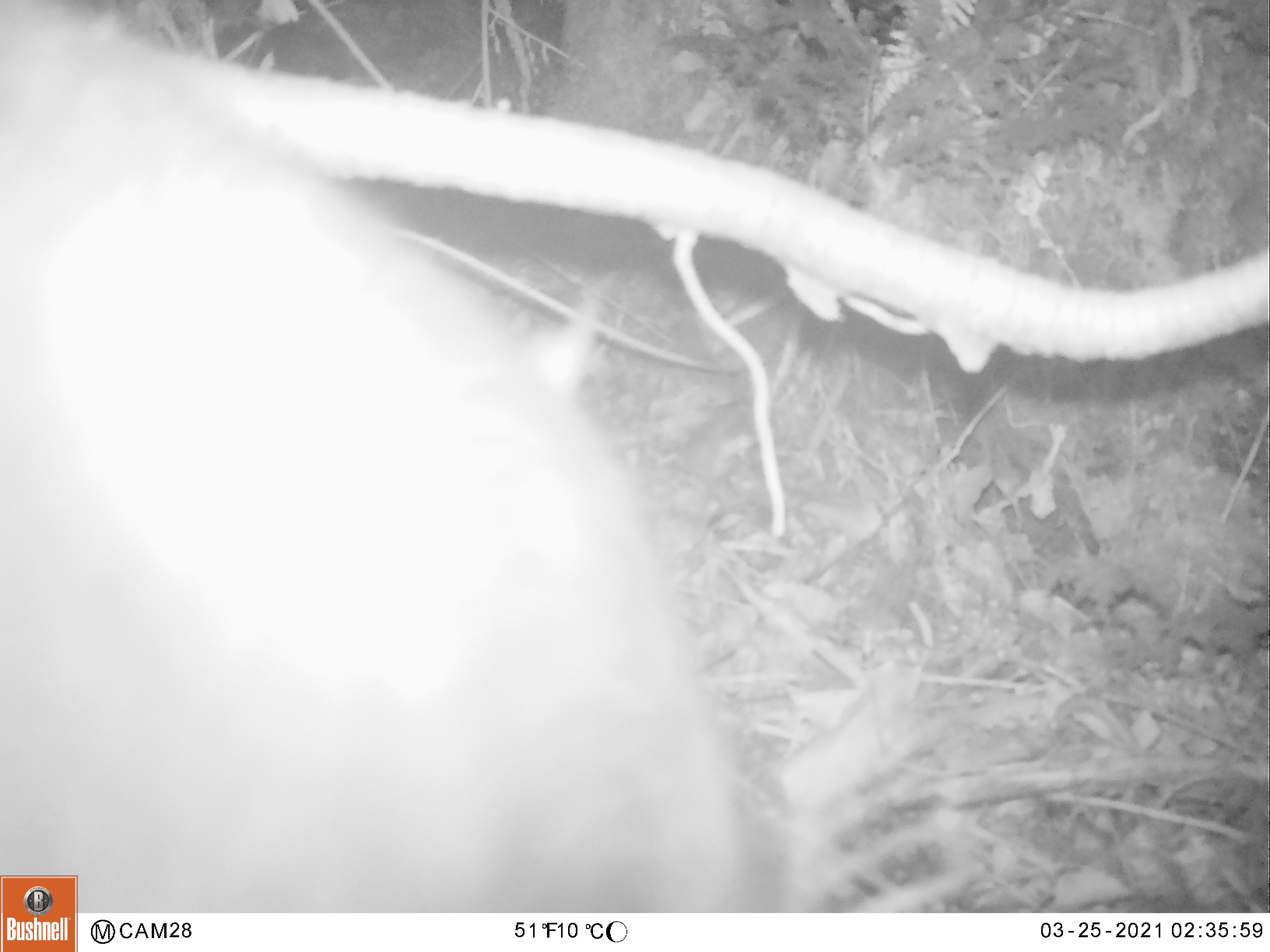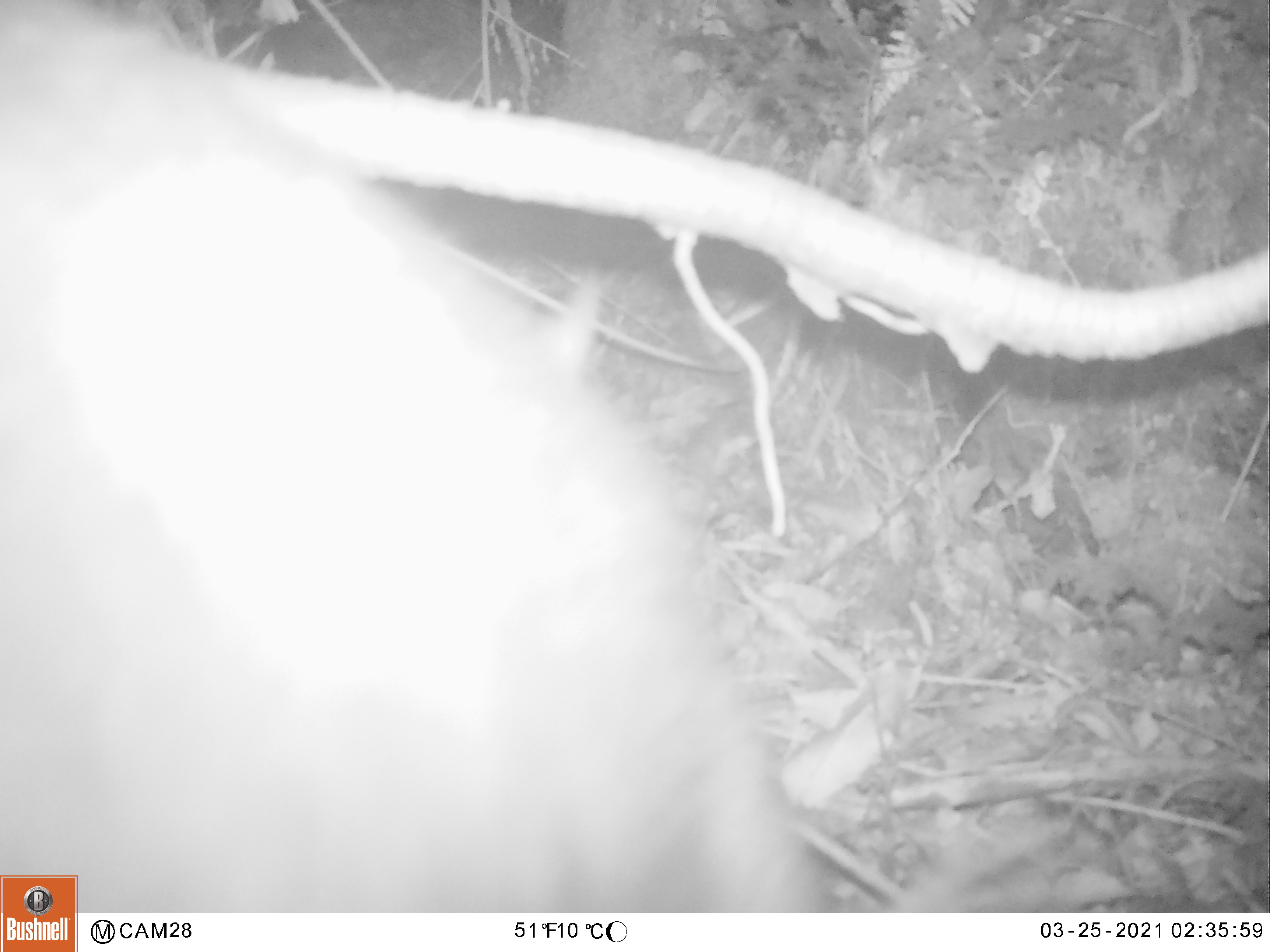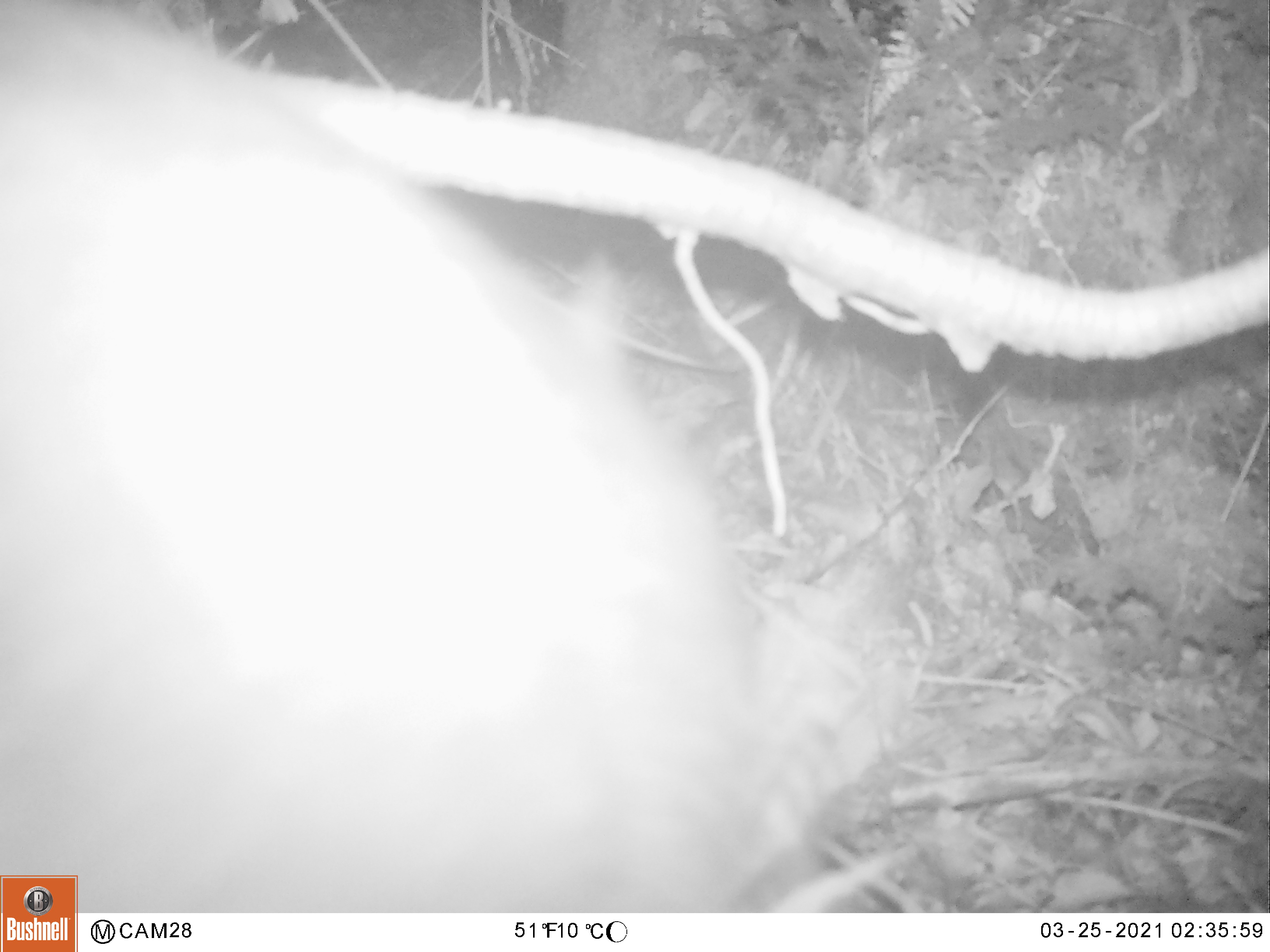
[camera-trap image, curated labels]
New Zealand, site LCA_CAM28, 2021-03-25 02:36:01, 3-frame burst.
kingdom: Animalia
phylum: Chordata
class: Mammalia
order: Diprotodontia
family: Phalangeridae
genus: Trichosurus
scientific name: Trichosurus vulpecula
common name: common brushtail possum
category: possum